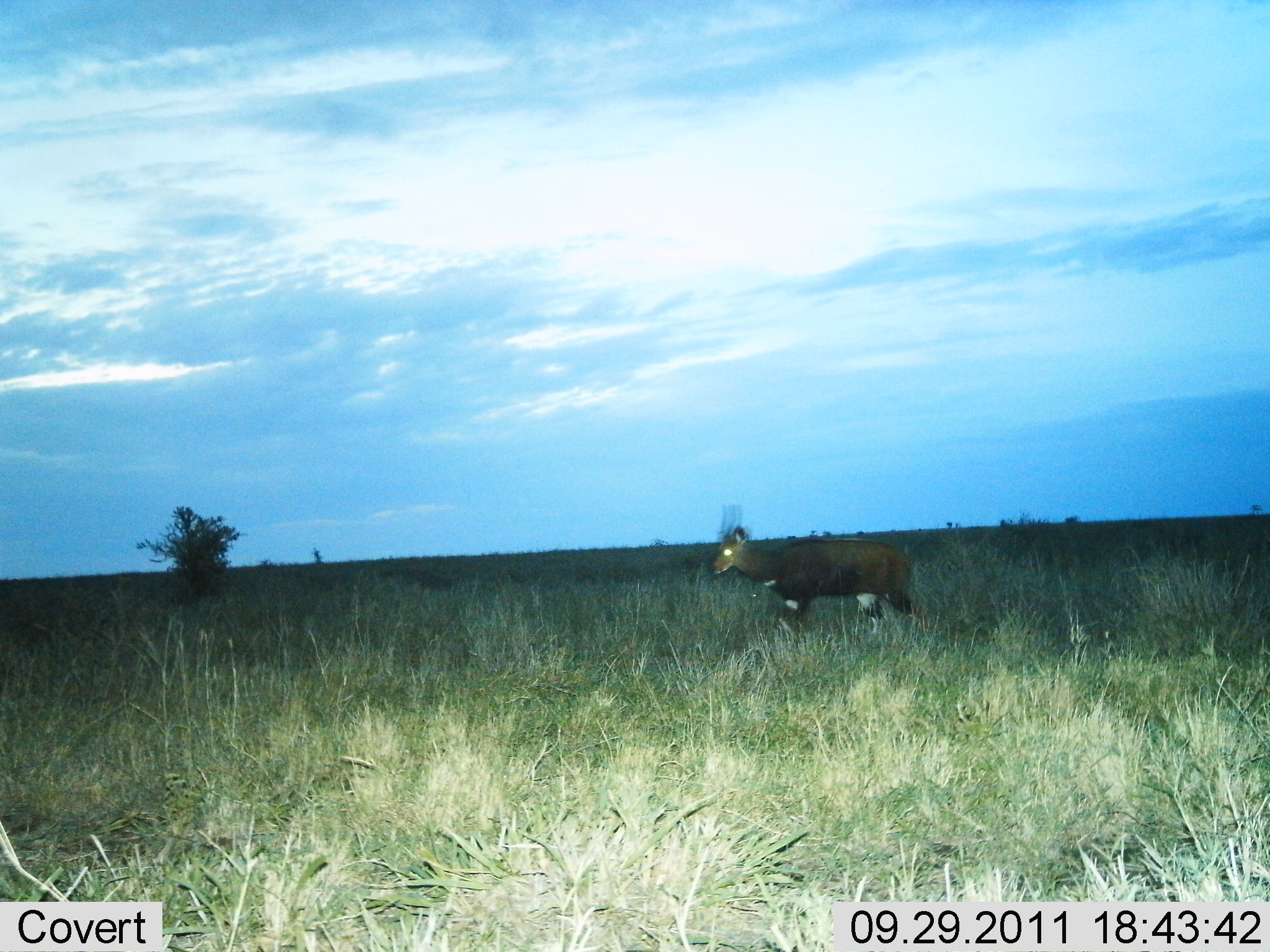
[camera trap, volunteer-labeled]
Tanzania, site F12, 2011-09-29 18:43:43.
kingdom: Animalia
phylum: Chordata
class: Mammalia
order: Artiodactyla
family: Bovidae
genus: Tragelaphus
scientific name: Tragelaphus scriptus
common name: bushbuck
Bushbuck (Tragelaphus scriptus), count 1. Behavior (volunteer vote fractions): standing 30%, resting 0%, moving 70%, interacting 0%. Young present (vote fraction): 0%. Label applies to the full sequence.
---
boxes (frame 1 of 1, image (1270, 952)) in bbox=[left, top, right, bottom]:
animal: bbox=[713, 504, 929, 640]